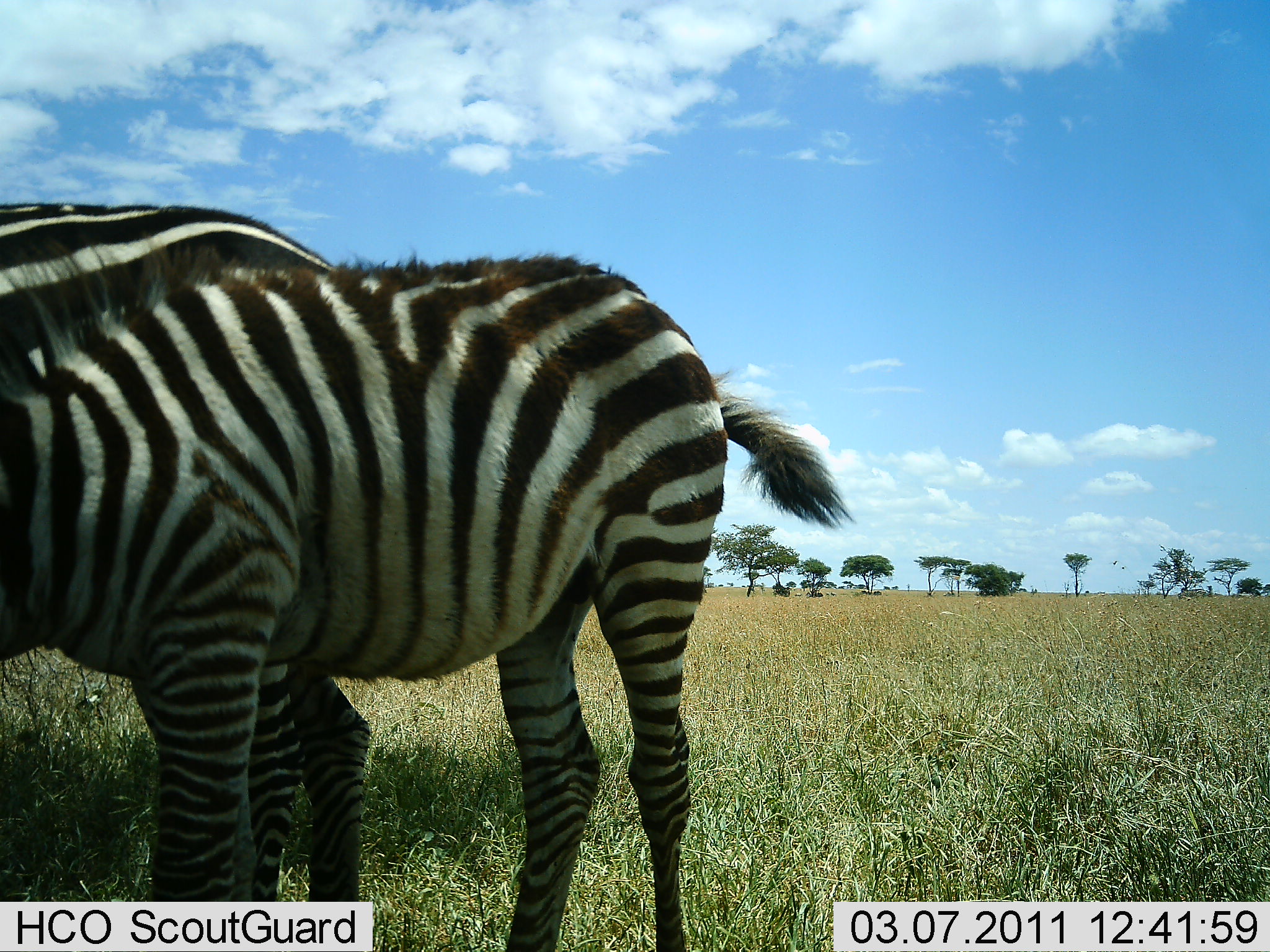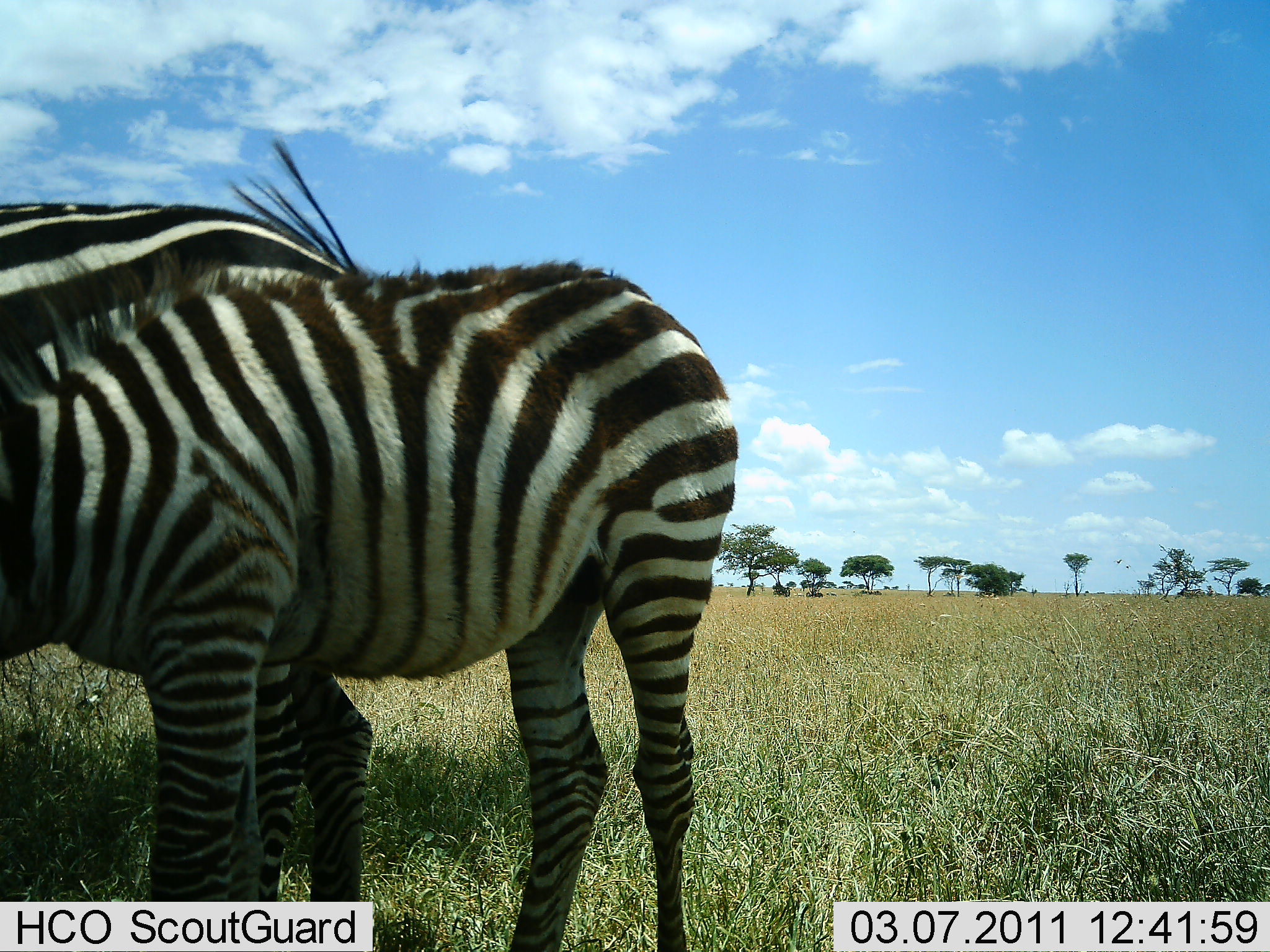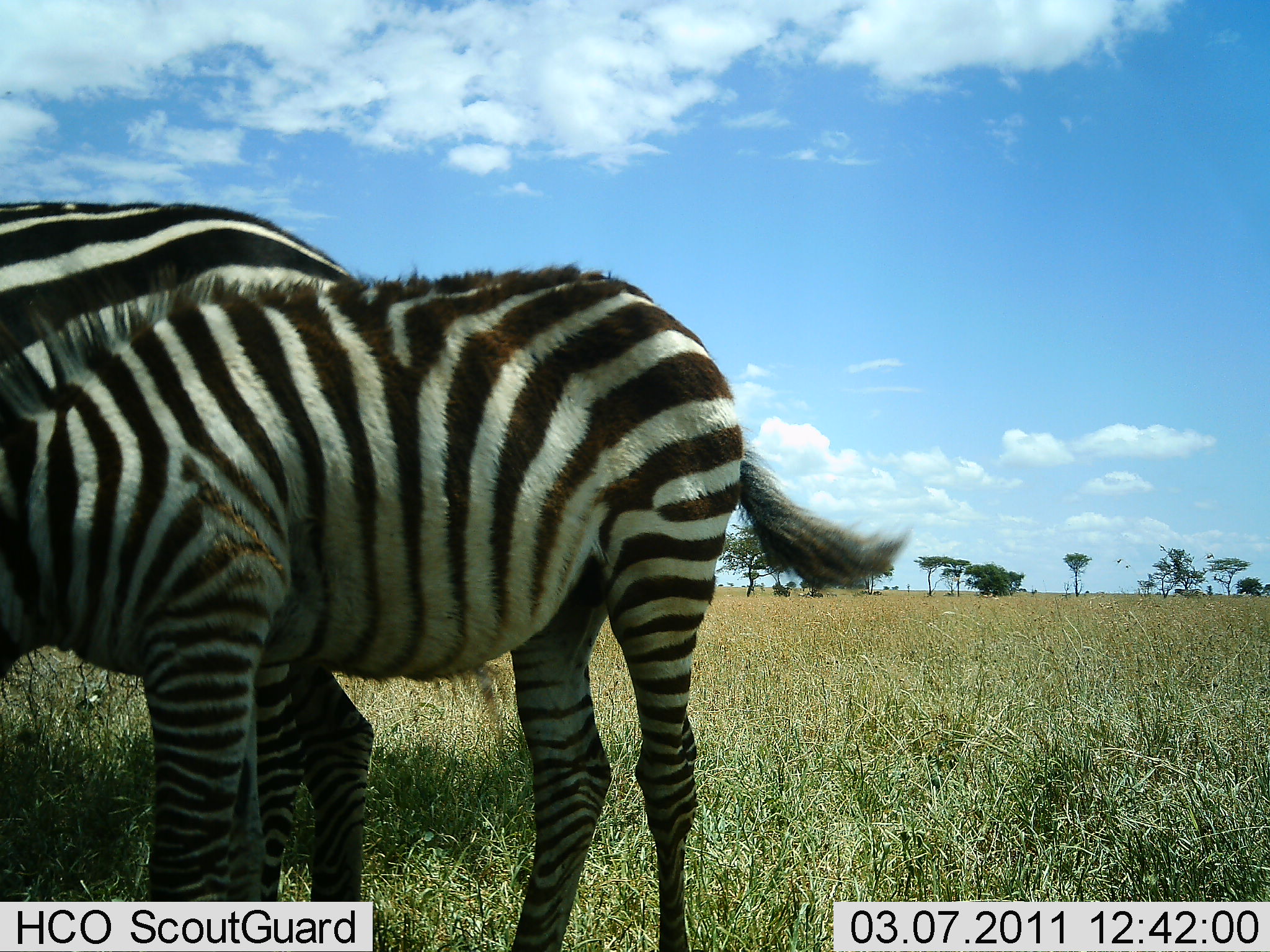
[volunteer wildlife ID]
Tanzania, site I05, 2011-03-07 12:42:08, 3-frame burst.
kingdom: Animalia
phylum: Chordata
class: Mammalia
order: Perissodactyla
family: Equidae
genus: Equus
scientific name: Equus quagga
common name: plains zebra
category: zebra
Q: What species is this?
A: Zebra (plains zebra) (Equus quagga).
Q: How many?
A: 2.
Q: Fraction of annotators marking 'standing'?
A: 67%.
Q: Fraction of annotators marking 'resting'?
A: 0%.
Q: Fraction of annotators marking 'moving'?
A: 8%.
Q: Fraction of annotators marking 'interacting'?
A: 8%.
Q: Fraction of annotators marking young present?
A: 50%.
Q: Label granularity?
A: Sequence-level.